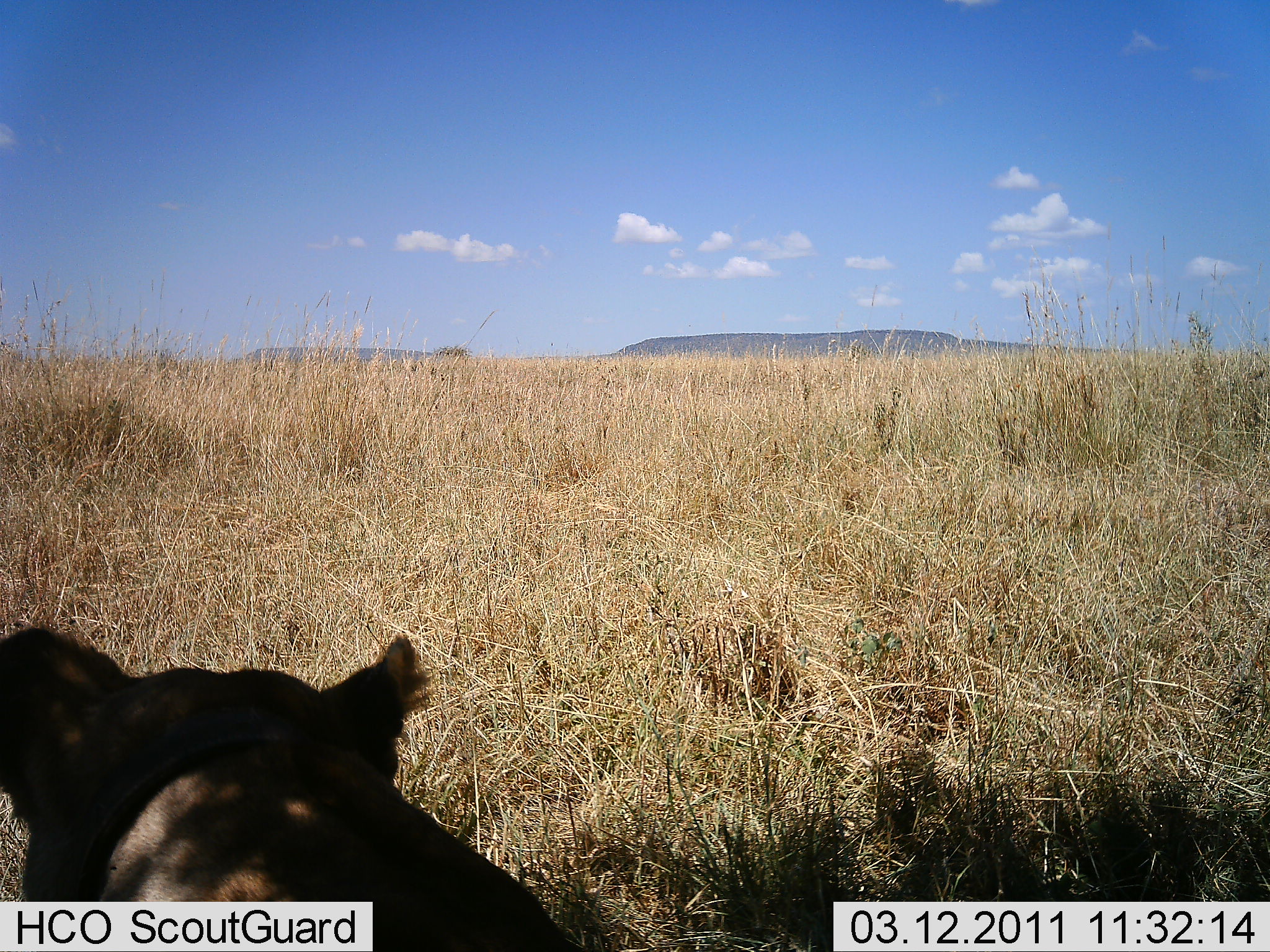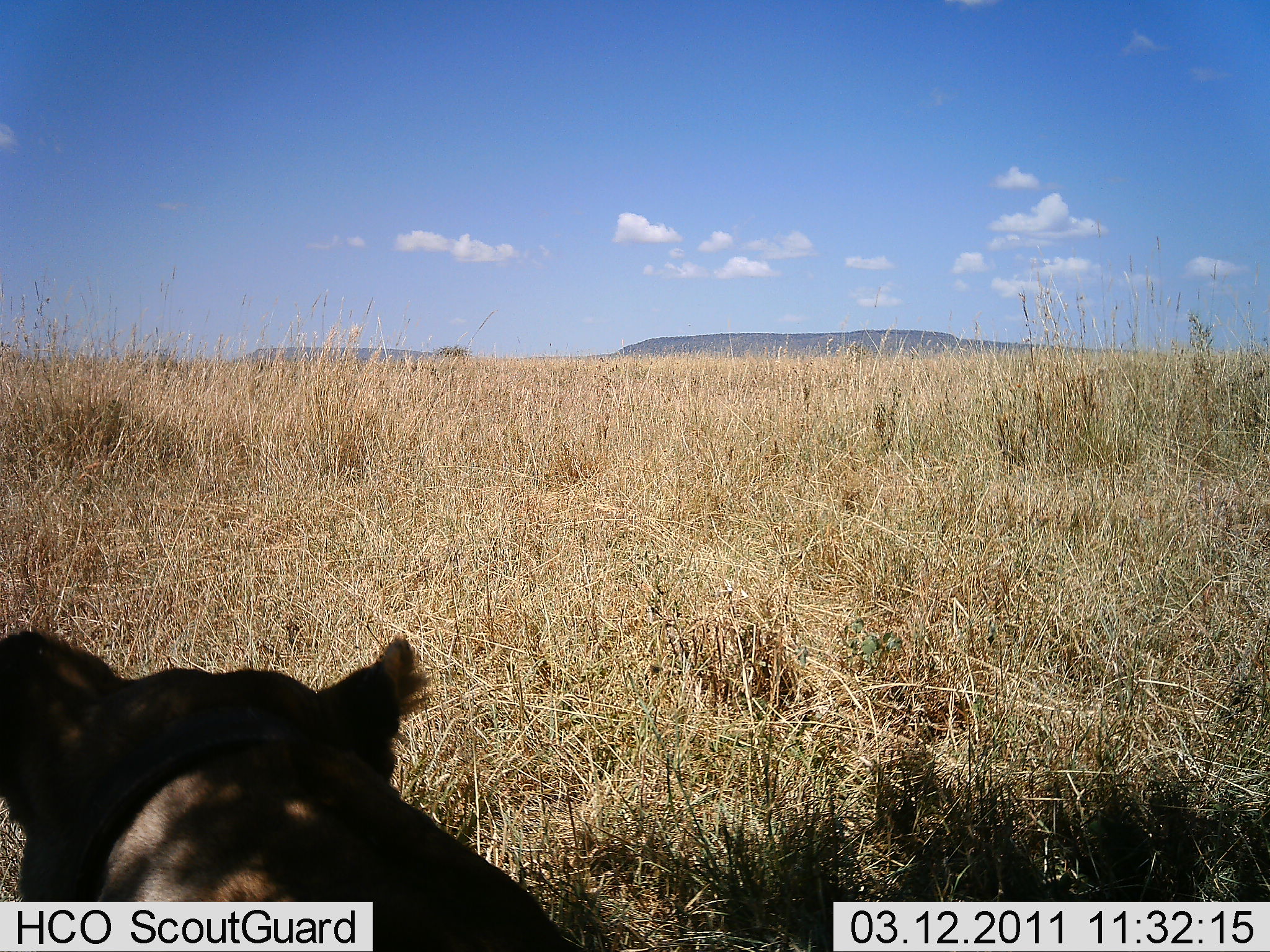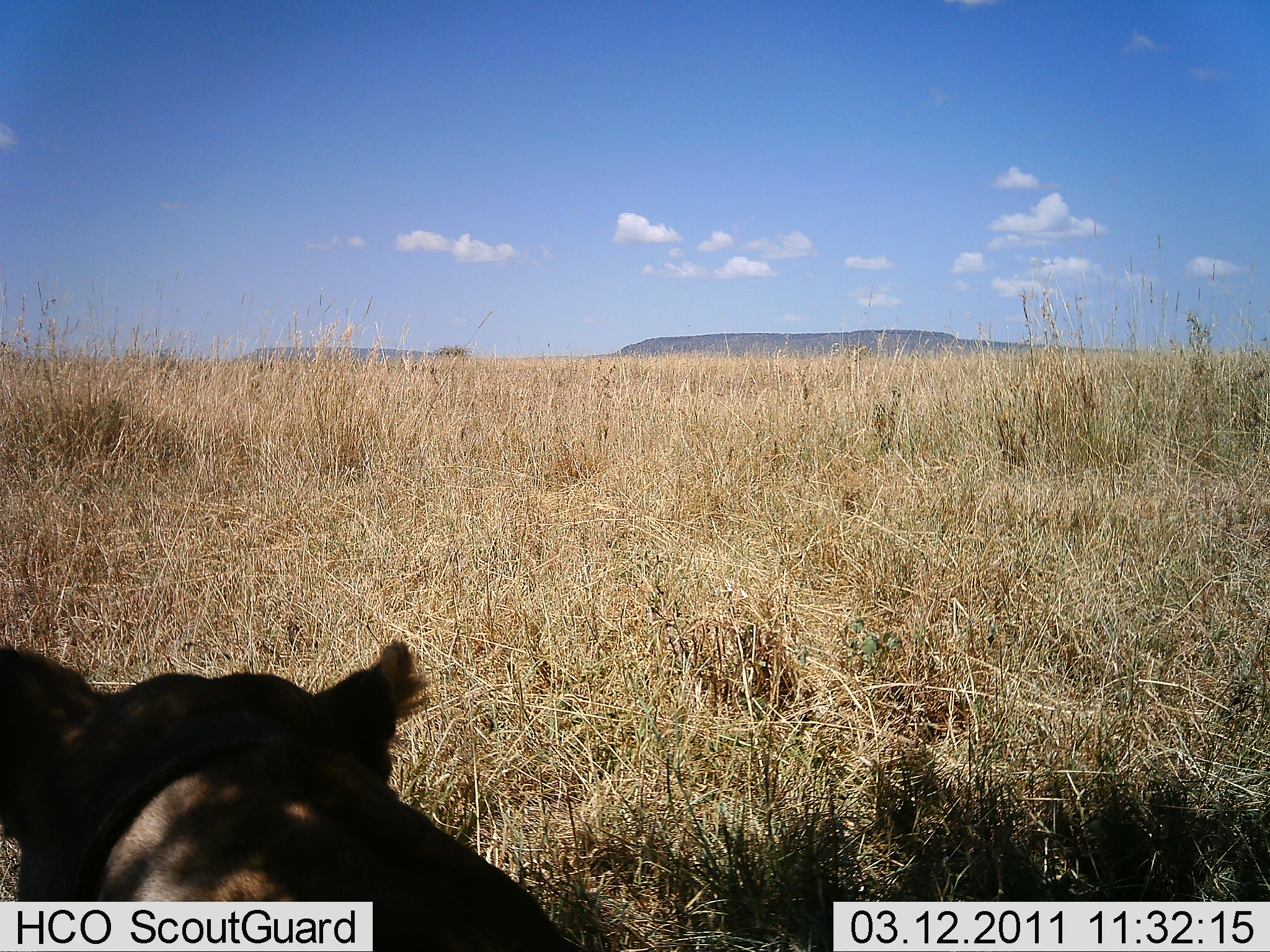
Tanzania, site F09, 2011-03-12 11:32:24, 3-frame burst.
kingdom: Animalia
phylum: Chordata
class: Mammalia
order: Carnivora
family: Felidae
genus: Panthera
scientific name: Panthera leo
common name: lion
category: lionfemale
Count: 1.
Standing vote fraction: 18%.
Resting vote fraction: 82%.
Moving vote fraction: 0%.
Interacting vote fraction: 0%.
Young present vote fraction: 0%.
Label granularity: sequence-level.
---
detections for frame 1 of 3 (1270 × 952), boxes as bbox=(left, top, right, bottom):
animal: bbox=(0, 625, 436, 784)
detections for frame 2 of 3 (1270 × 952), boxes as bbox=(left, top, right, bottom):
animal: bbox=(0, 625, 433, 783)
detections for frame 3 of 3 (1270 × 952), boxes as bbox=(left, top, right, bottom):
animal: bbox=(0, 639, 432, 693)